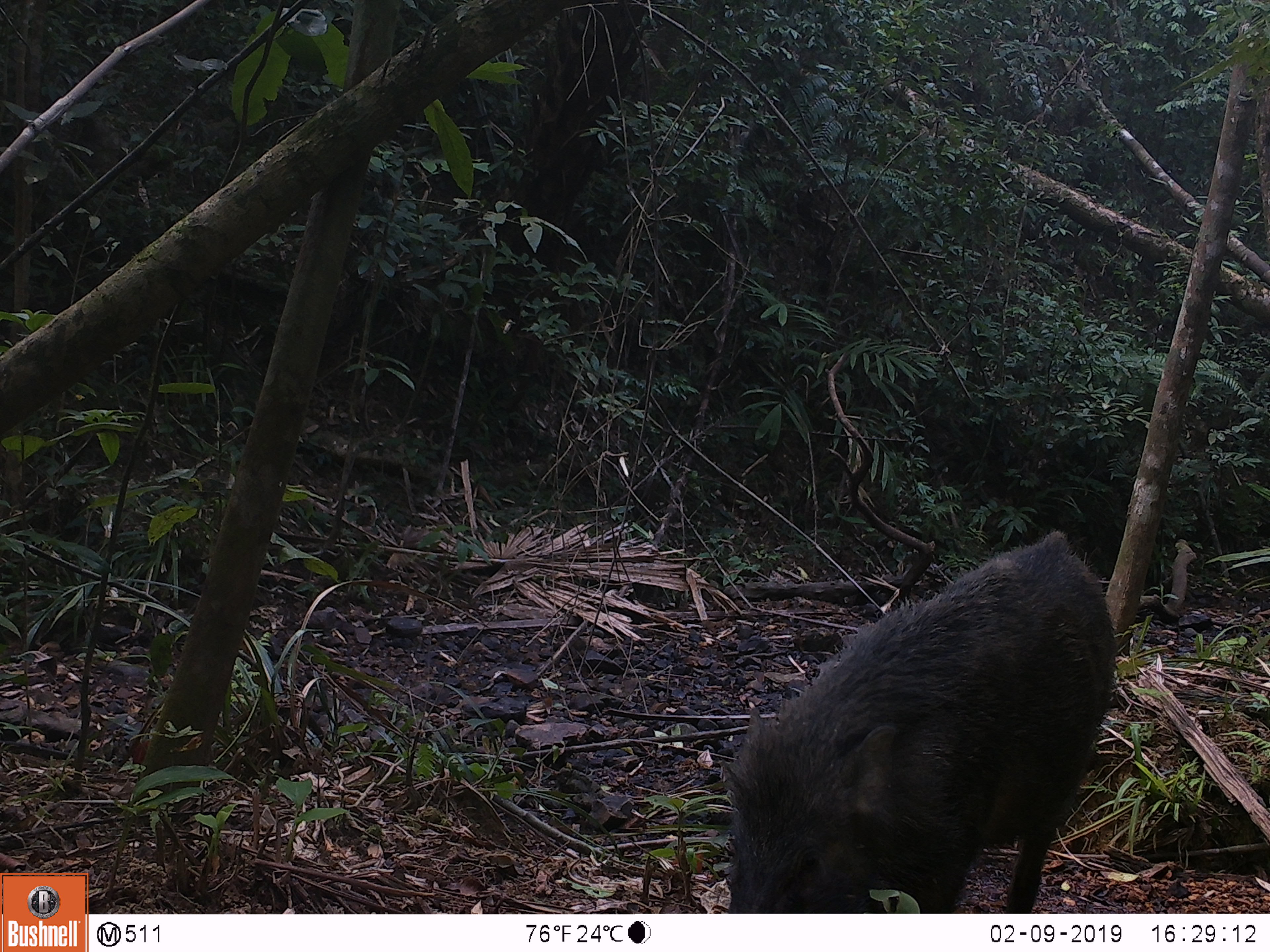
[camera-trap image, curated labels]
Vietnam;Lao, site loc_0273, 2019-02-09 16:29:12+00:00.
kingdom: Animalia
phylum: Chordata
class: Mammalia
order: Artiodactyla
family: Suidae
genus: Sus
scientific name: Sus scrofa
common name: eurasian wild pig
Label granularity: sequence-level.